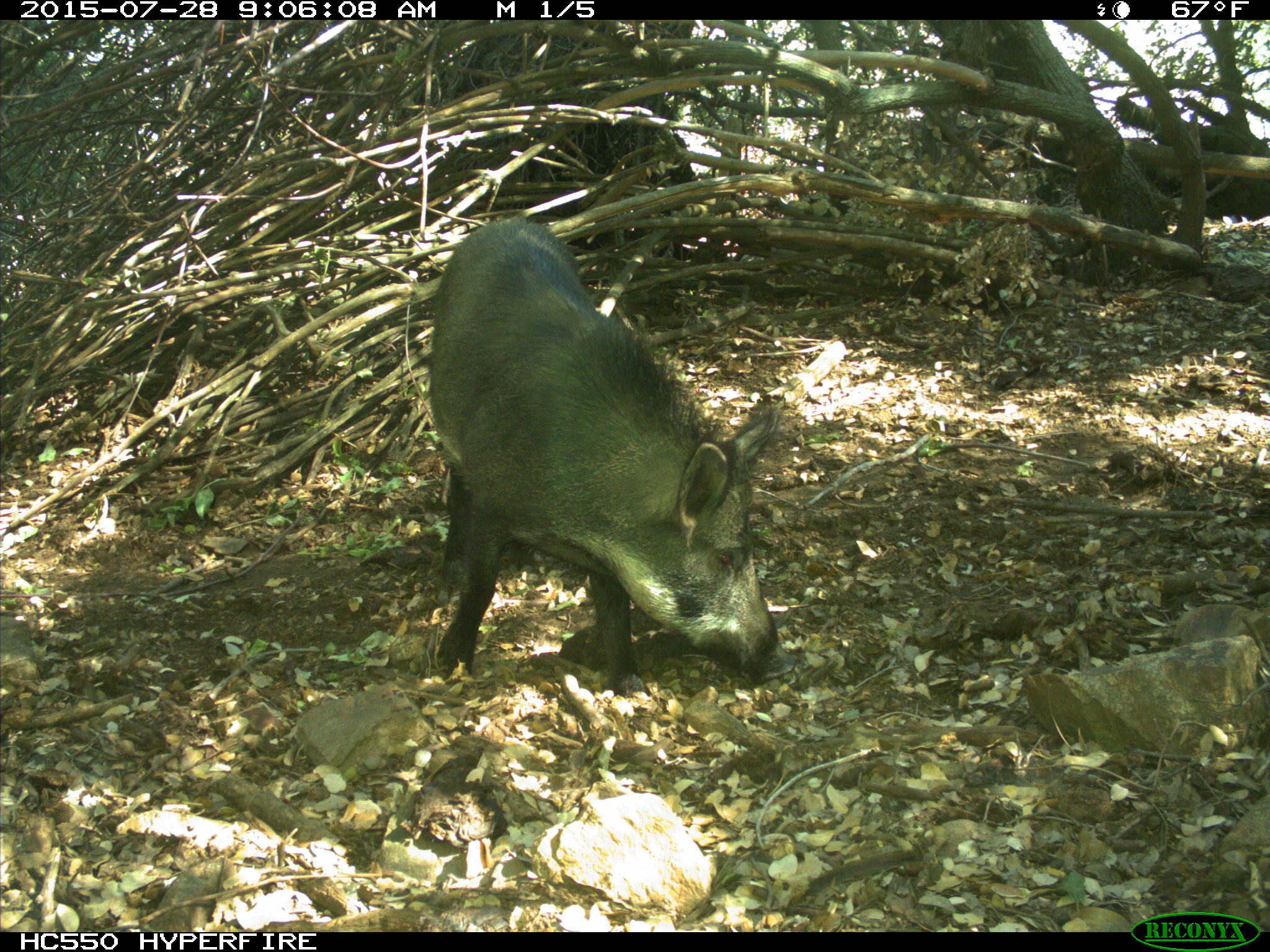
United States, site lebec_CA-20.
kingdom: Animalia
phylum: Chordata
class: Mammalia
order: Artiodactyla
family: Suidae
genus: Sus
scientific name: Sus scrofa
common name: wild boar